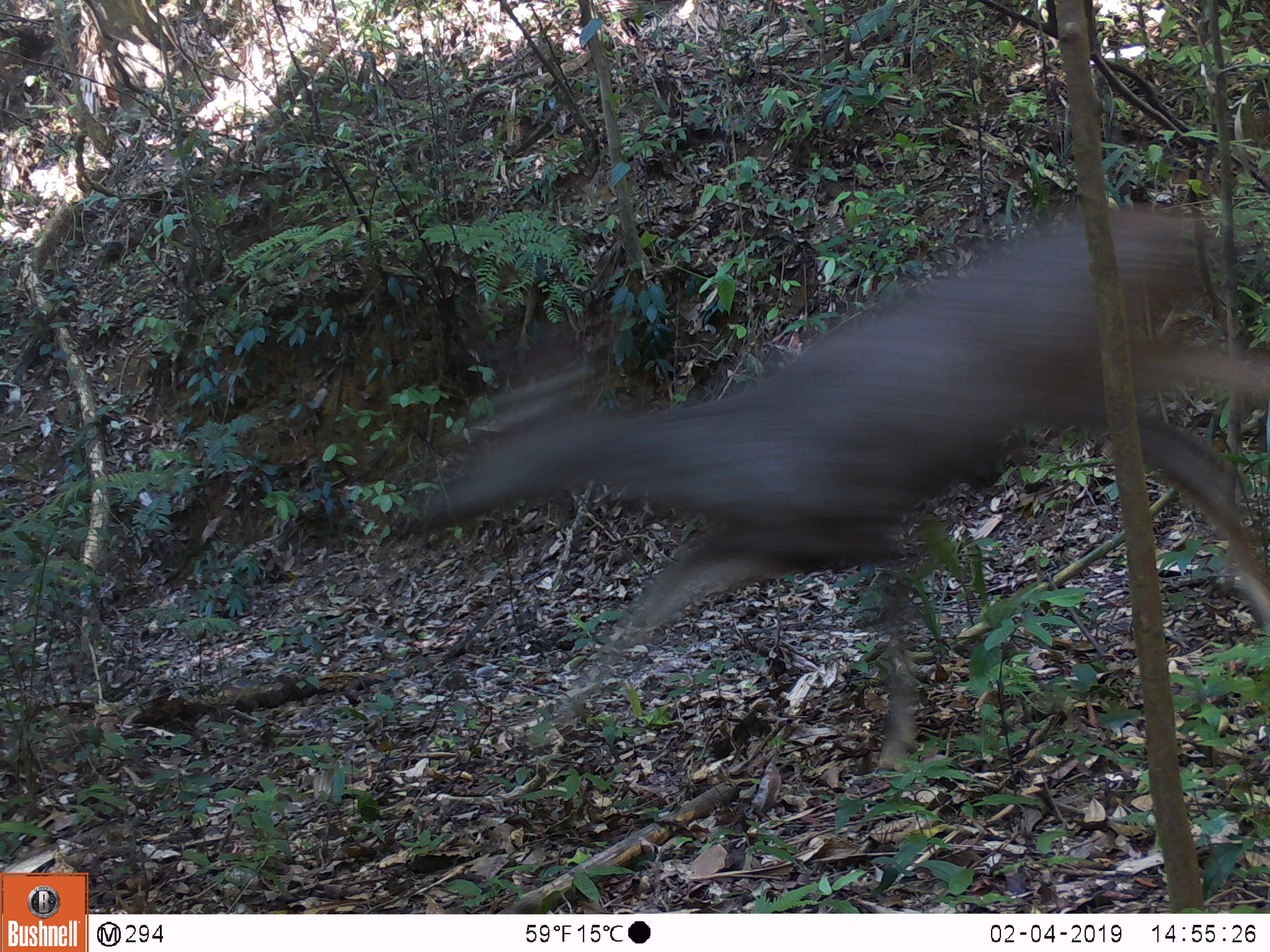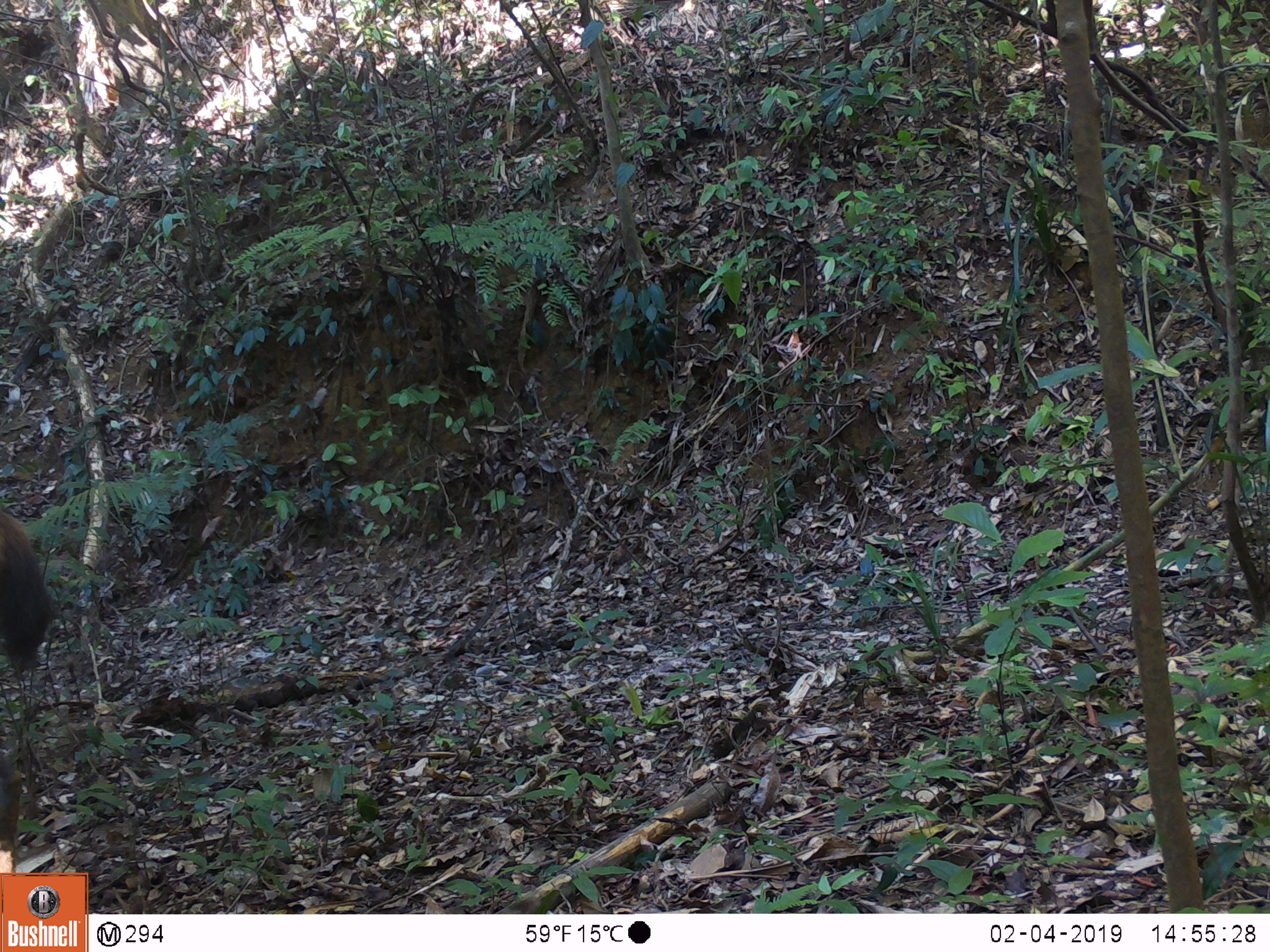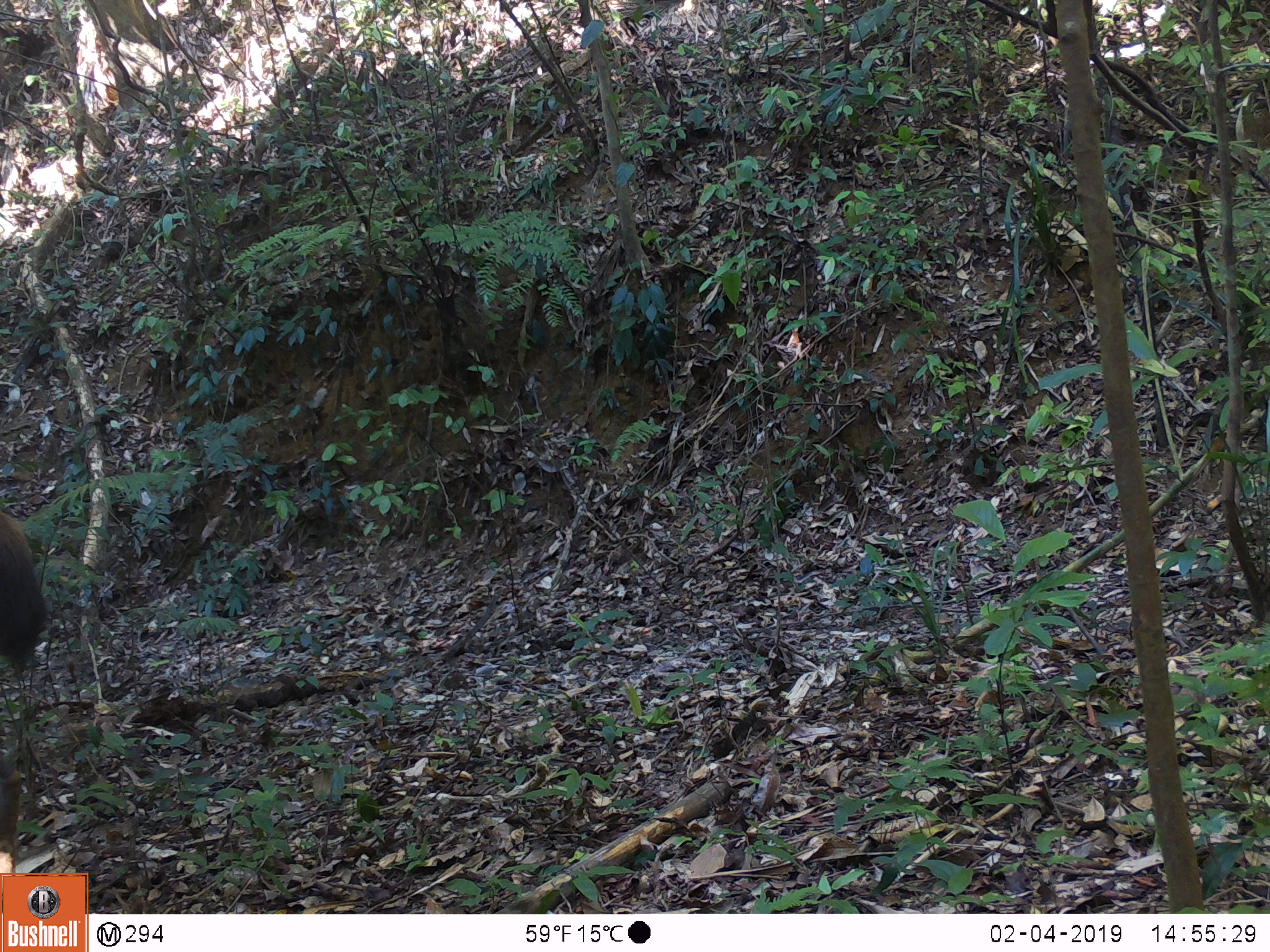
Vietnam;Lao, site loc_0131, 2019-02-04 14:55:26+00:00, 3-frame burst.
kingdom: Animalia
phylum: Chordata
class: Mammalia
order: Artiodactyla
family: Cervidae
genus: Rusa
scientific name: Rusa unicolor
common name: sambar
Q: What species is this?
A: Sambar (Rusa unicolor).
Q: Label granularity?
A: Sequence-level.